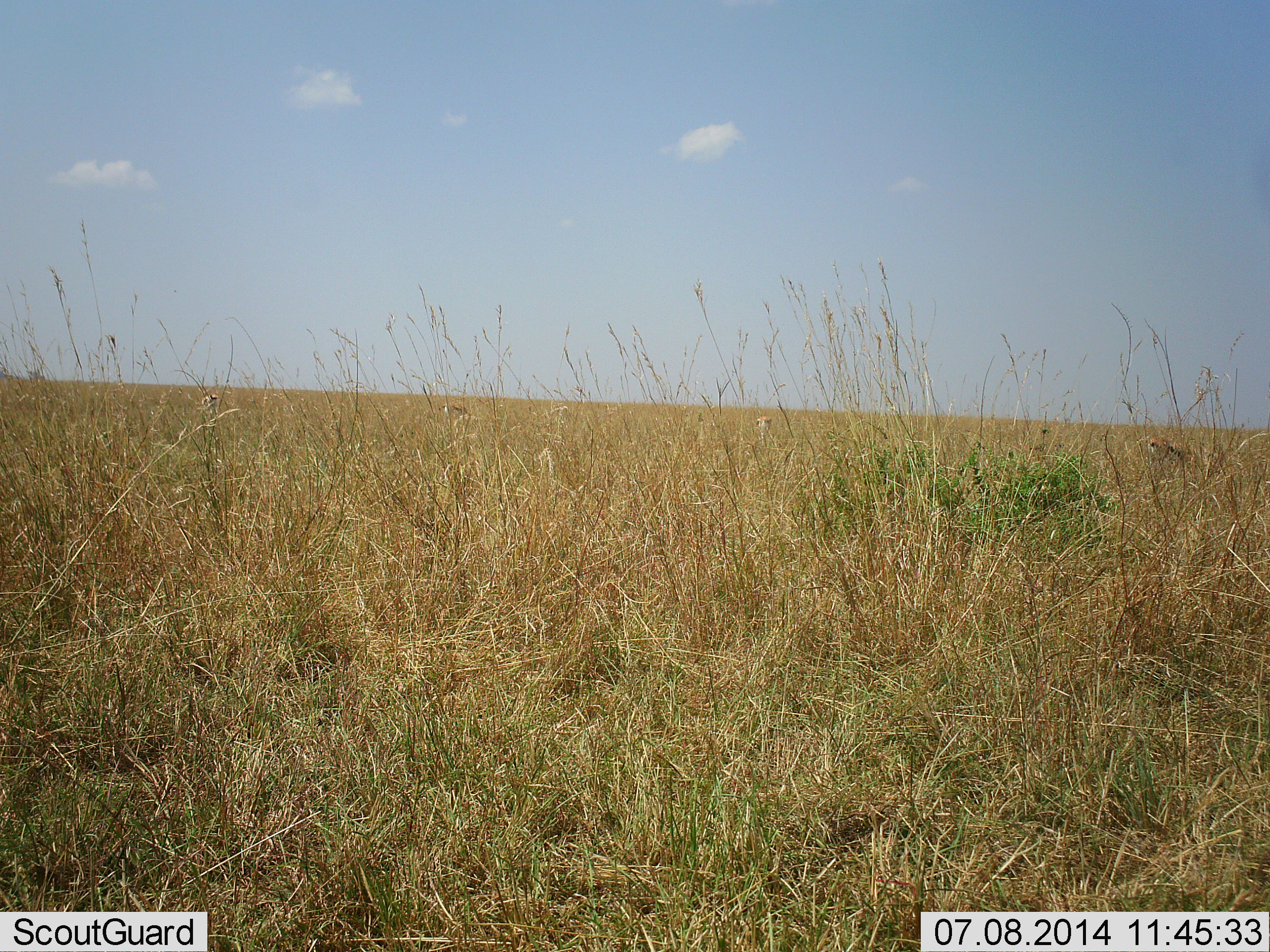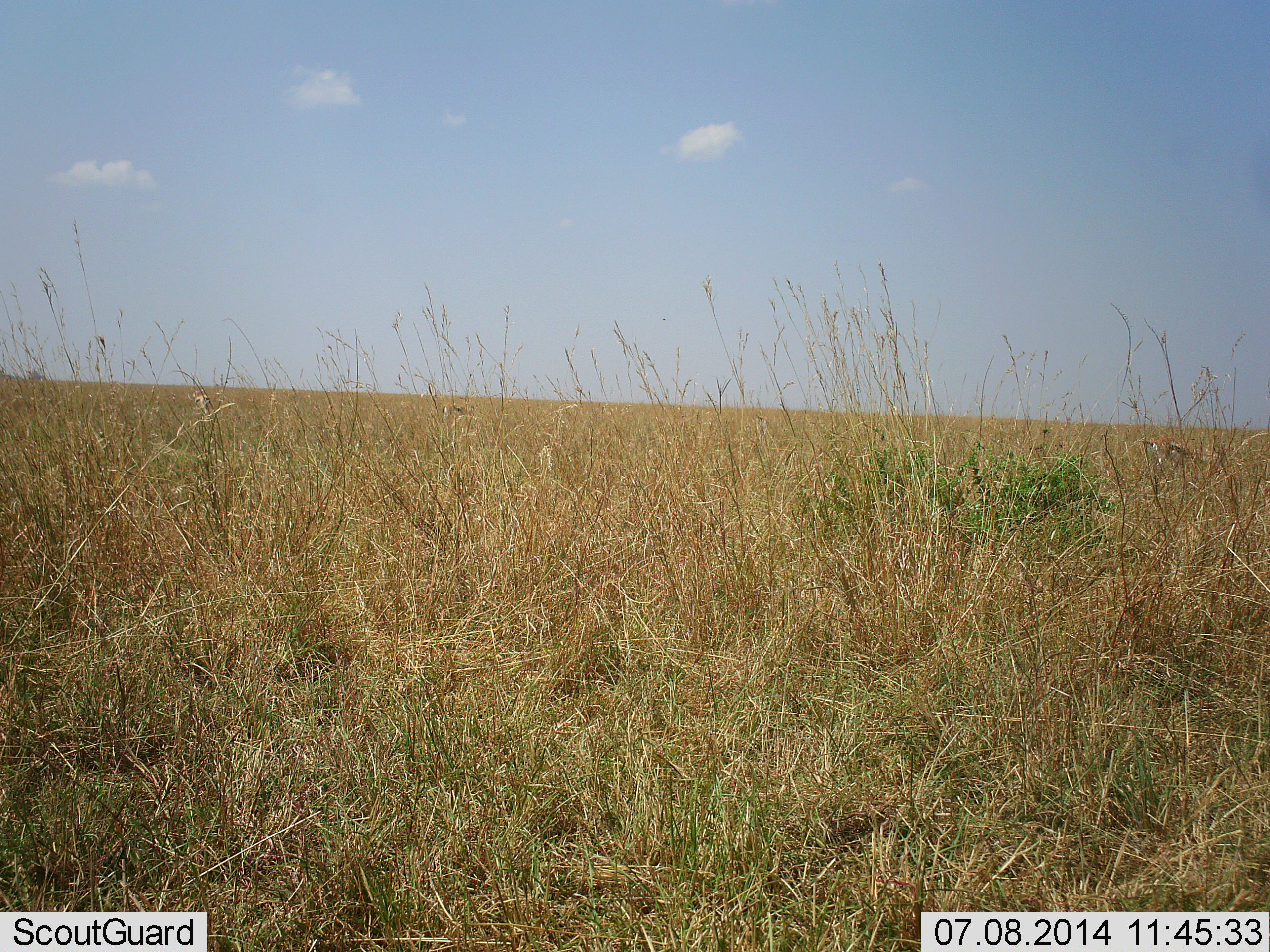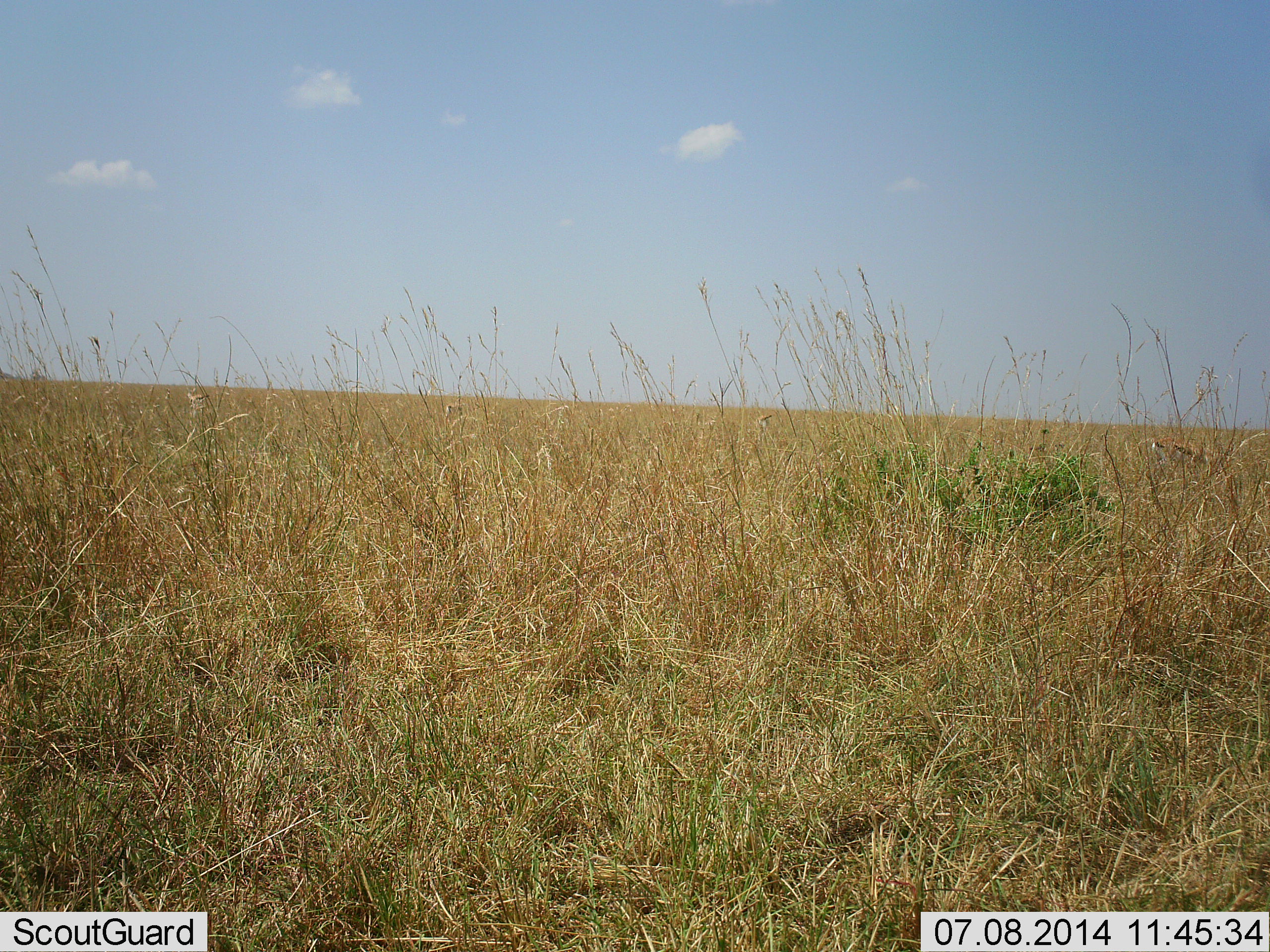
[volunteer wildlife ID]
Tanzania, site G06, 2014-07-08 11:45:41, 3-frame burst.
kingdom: Animalia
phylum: Chordata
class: Mammalia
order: Artiodactyla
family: Bovidae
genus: Eudorcas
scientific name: Eudorcas thomsonii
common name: thomson's gazelle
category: gazellethomsons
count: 1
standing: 20%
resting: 0%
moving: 20%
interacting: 0%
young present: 0%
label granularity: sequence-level